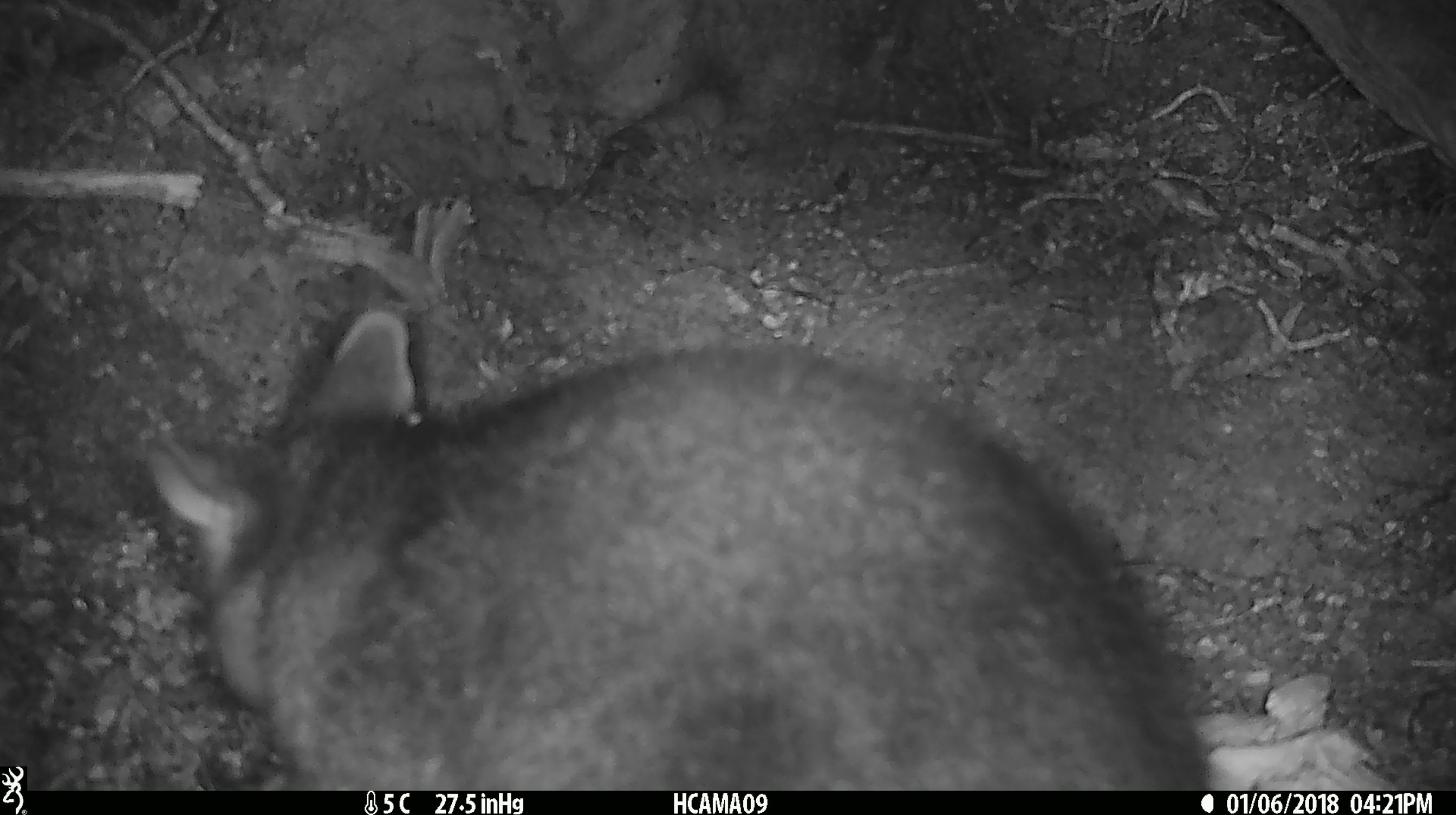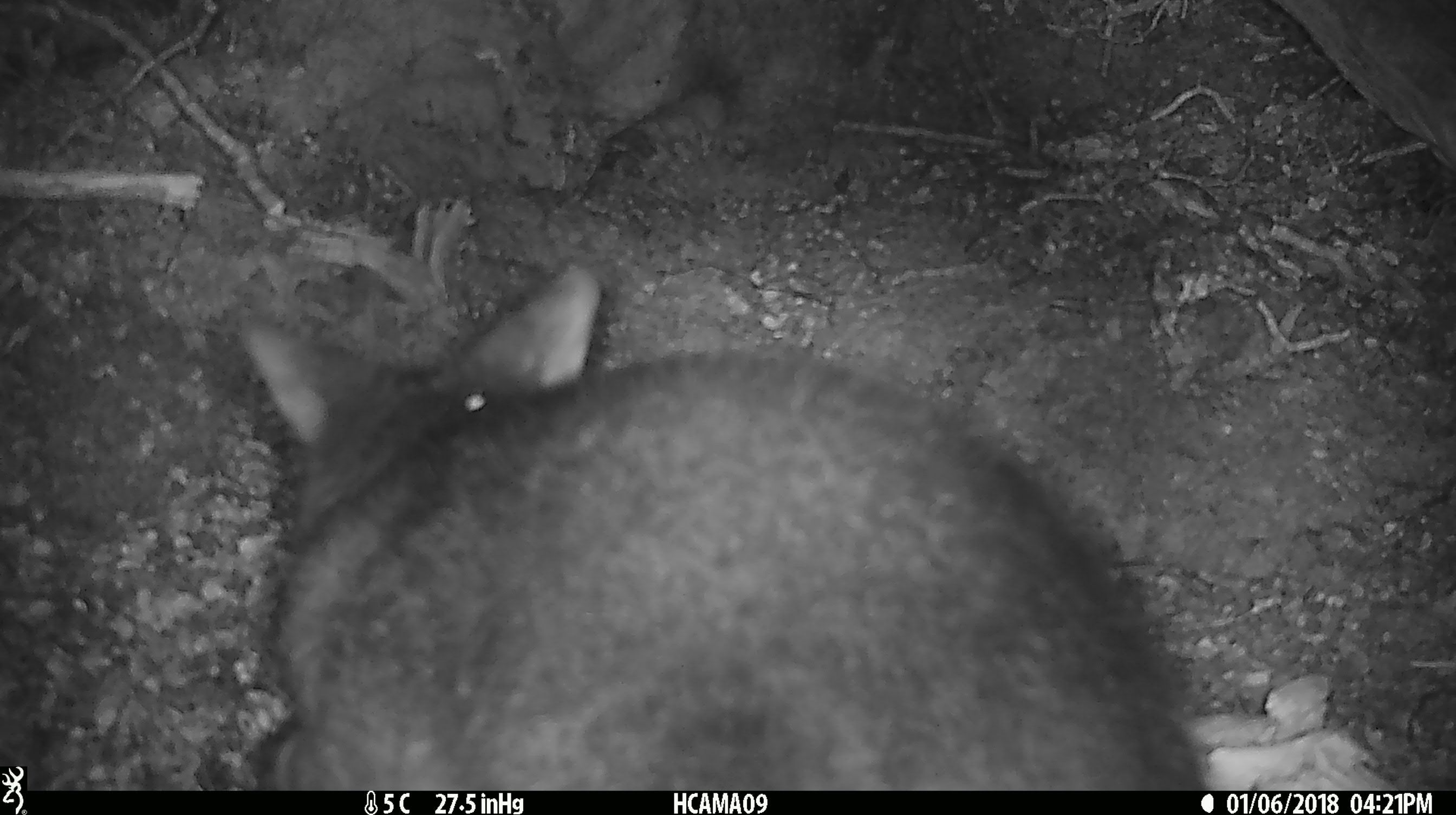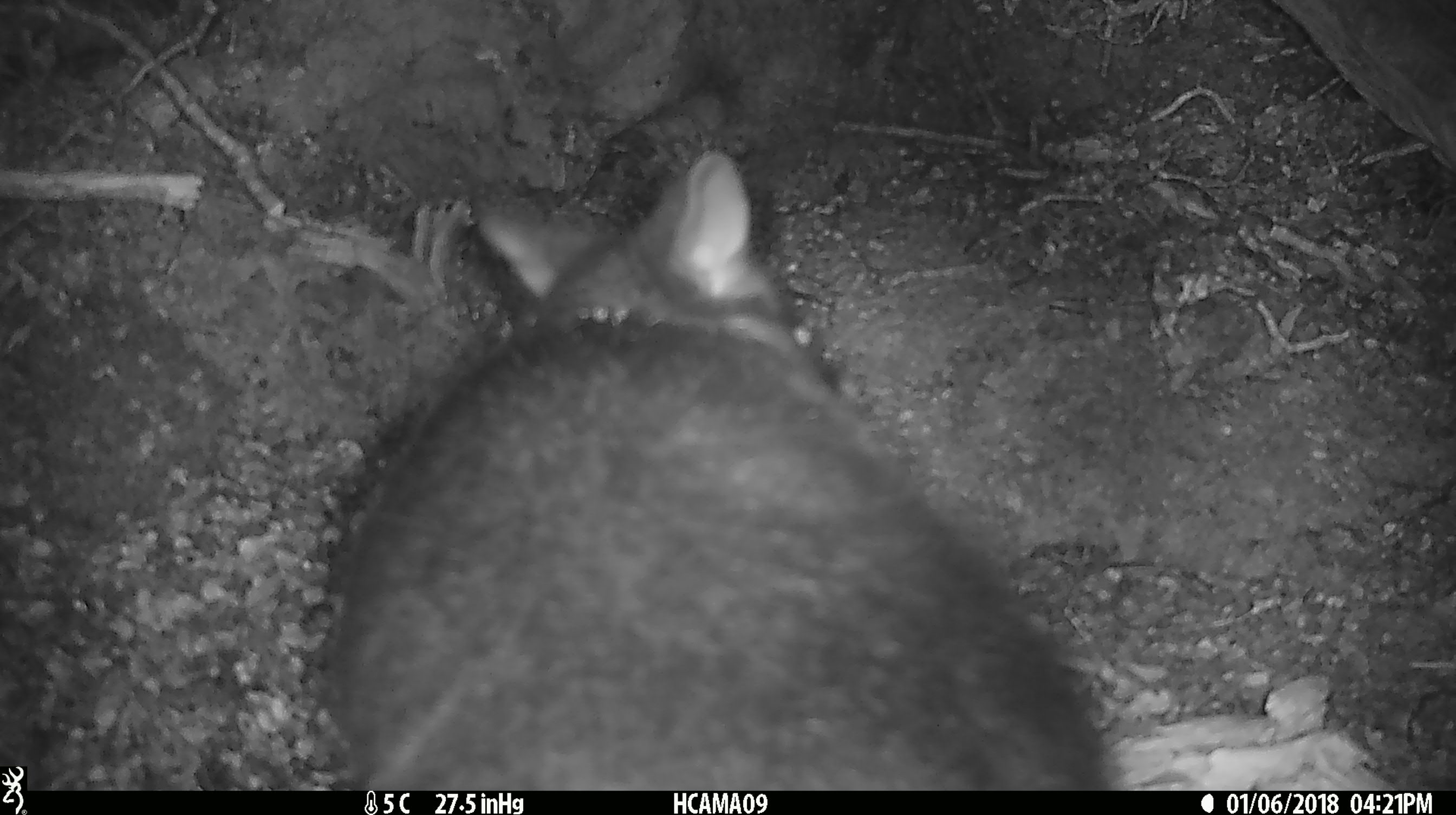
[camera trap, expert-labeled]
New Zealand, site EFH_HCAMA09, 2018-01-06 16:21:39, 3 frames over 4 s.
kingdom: Animalia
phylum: Chordata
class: Mammalia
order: Diprotodontia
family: Phalangeridae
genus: Trichosurus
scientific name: Trichosurus vulpecula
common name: common brushtail possum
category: possum